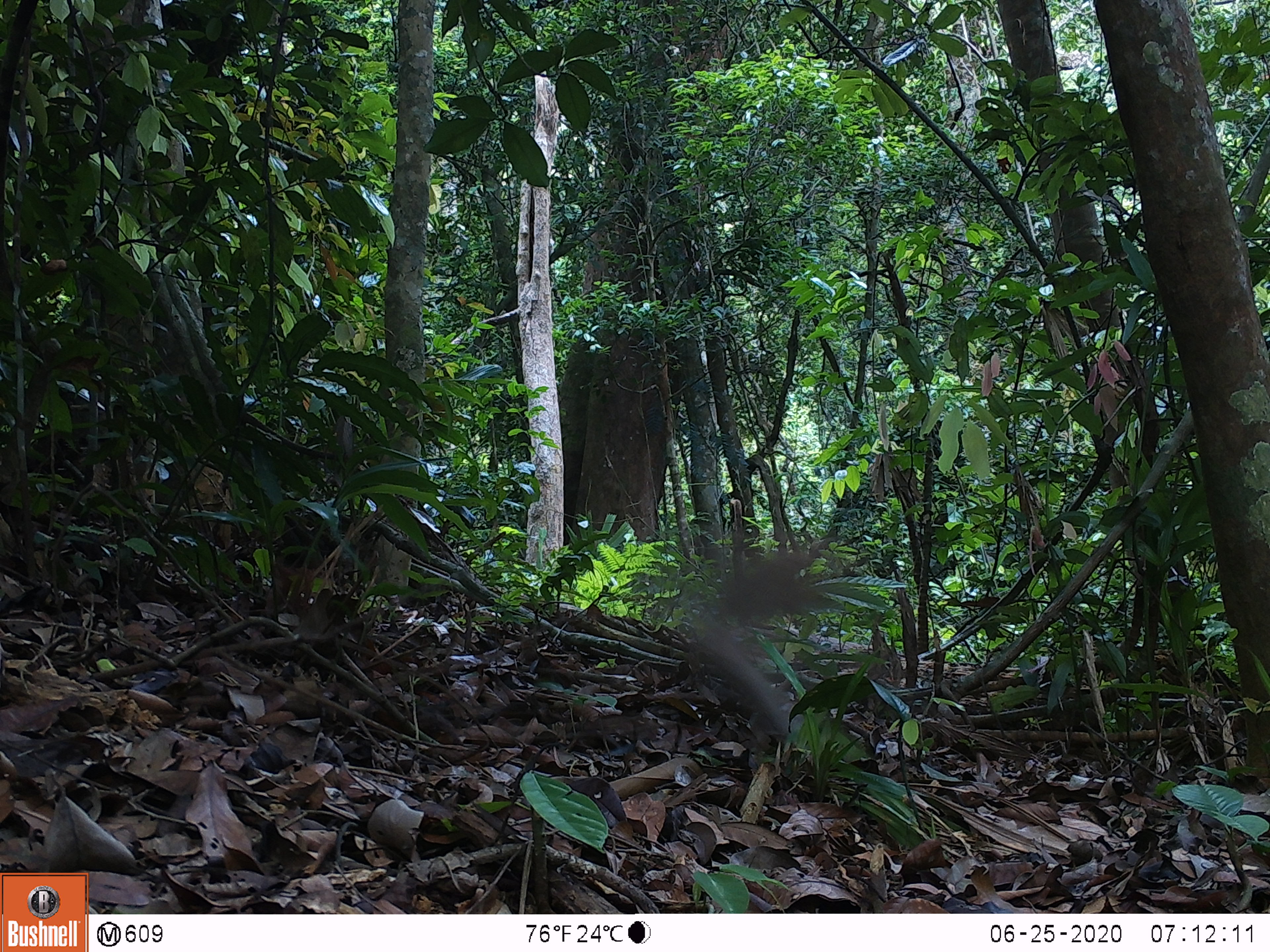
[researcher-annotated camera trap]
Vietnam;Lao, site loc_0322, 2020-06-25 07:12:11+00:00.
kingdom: Animalia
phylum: Chordata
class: Mammalia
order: Primates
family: Cercopithecidae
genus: Macaca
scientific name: Macaca nemestrina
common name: pig-tailed macaque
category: pig tailed macaque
Pig tailed macaque (pig-tailed macaque) (Macaca nemestrina). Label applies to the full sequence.